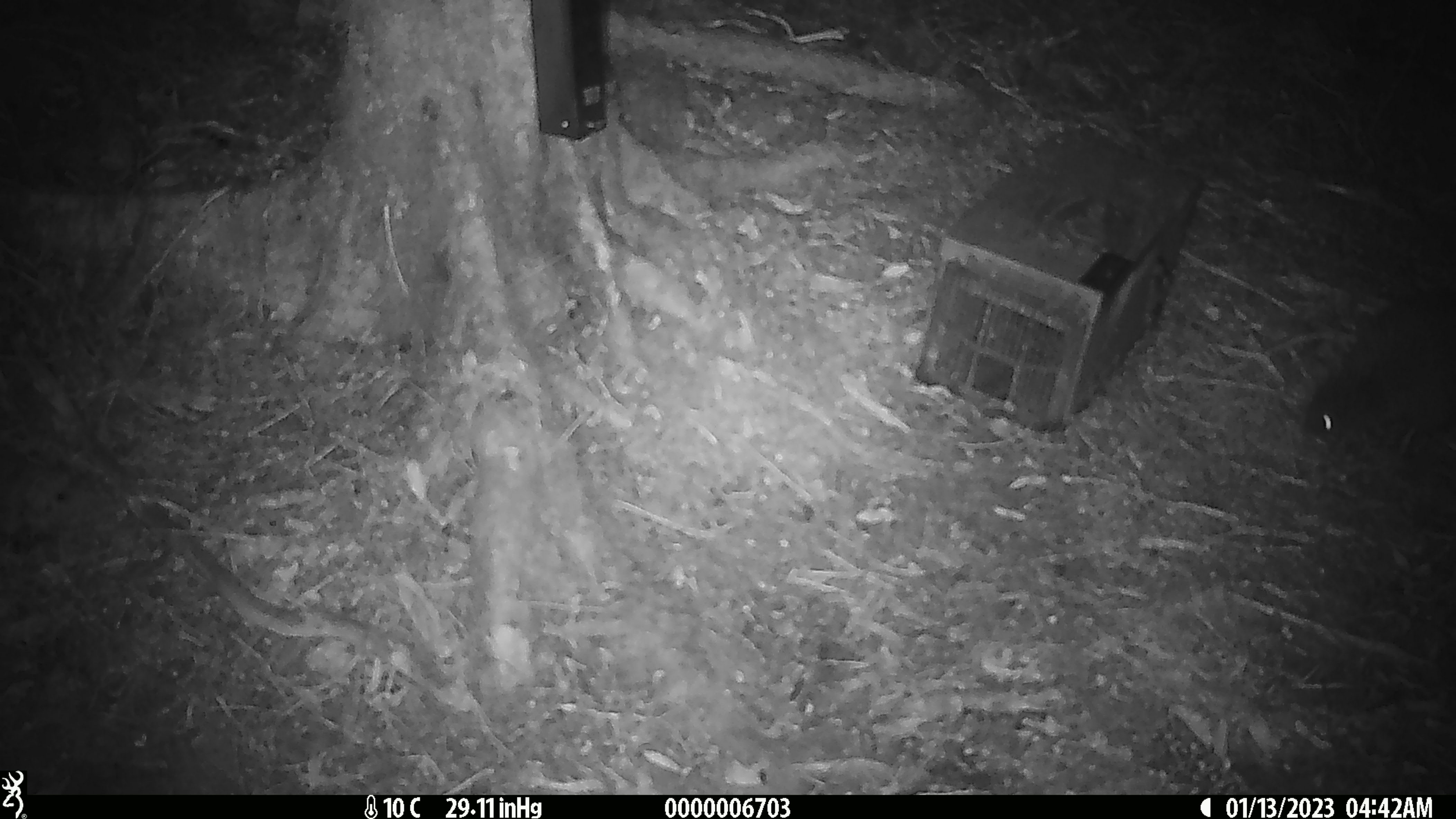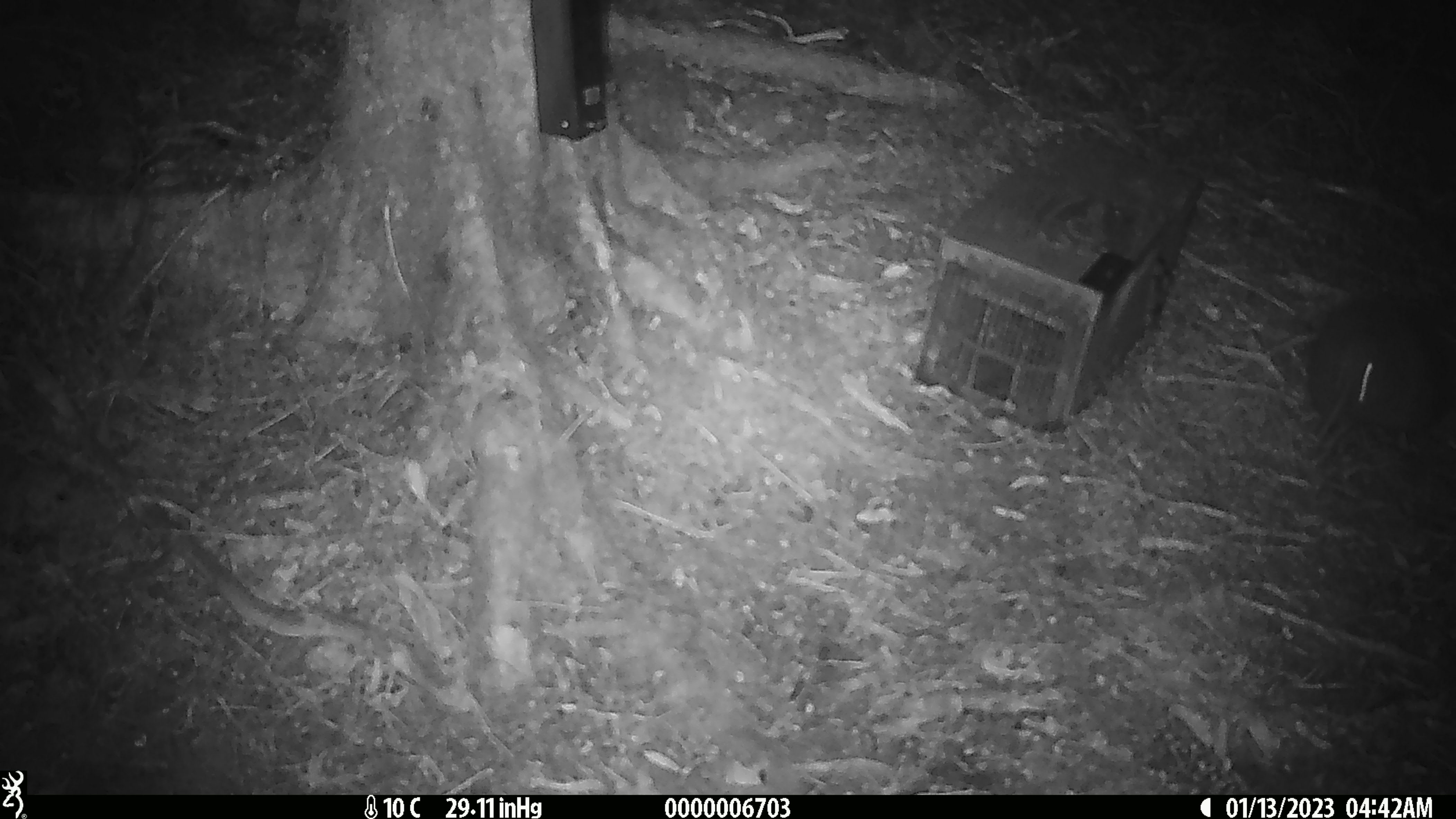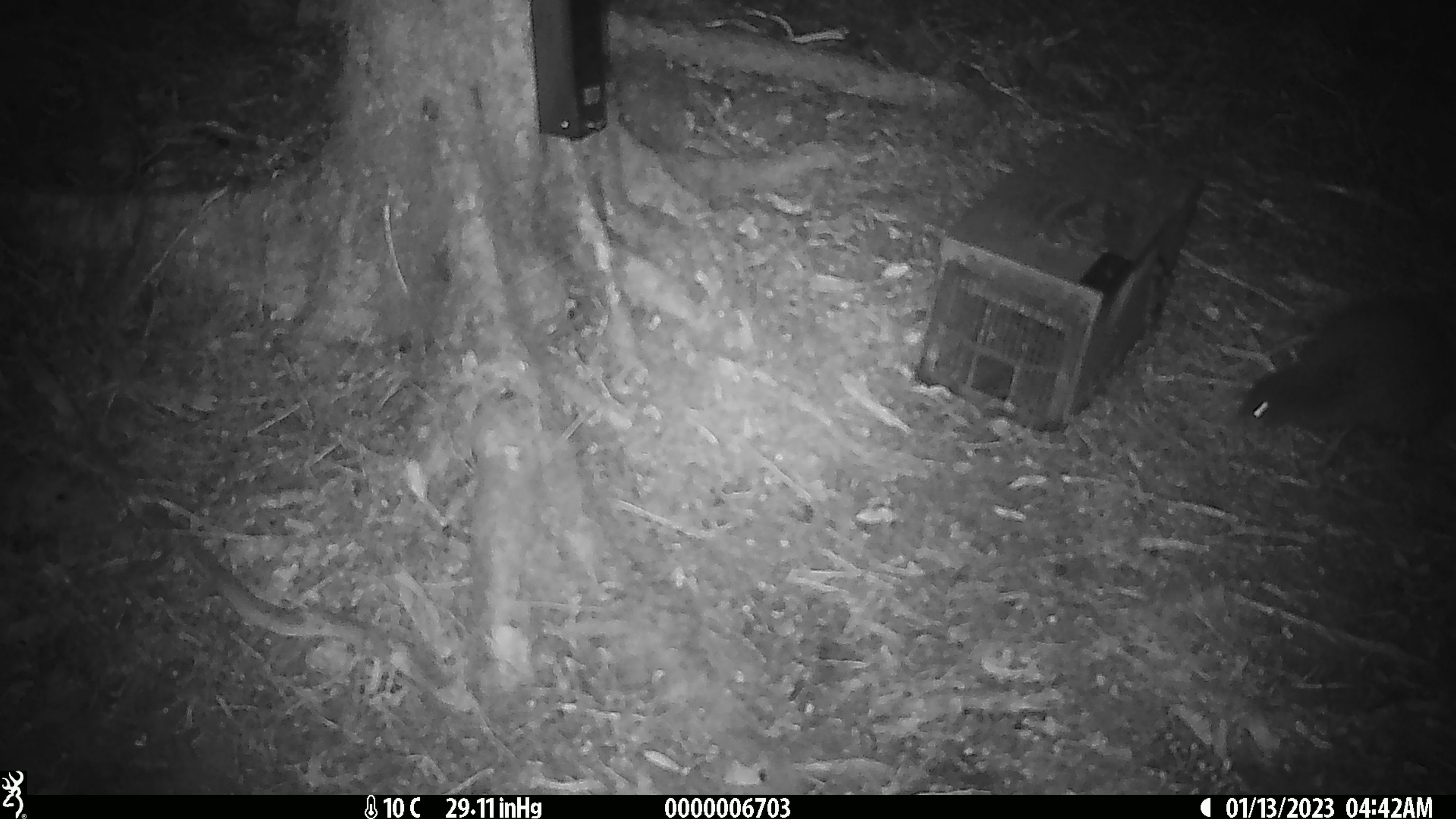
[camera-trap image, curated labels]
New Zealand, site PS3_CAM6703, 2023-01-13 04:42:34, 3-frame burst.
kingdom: Animalia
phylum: Chordata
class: Aves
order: Apterygiformes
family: Apterygidae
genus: Apteryx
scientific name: Apteryx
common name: kiwi